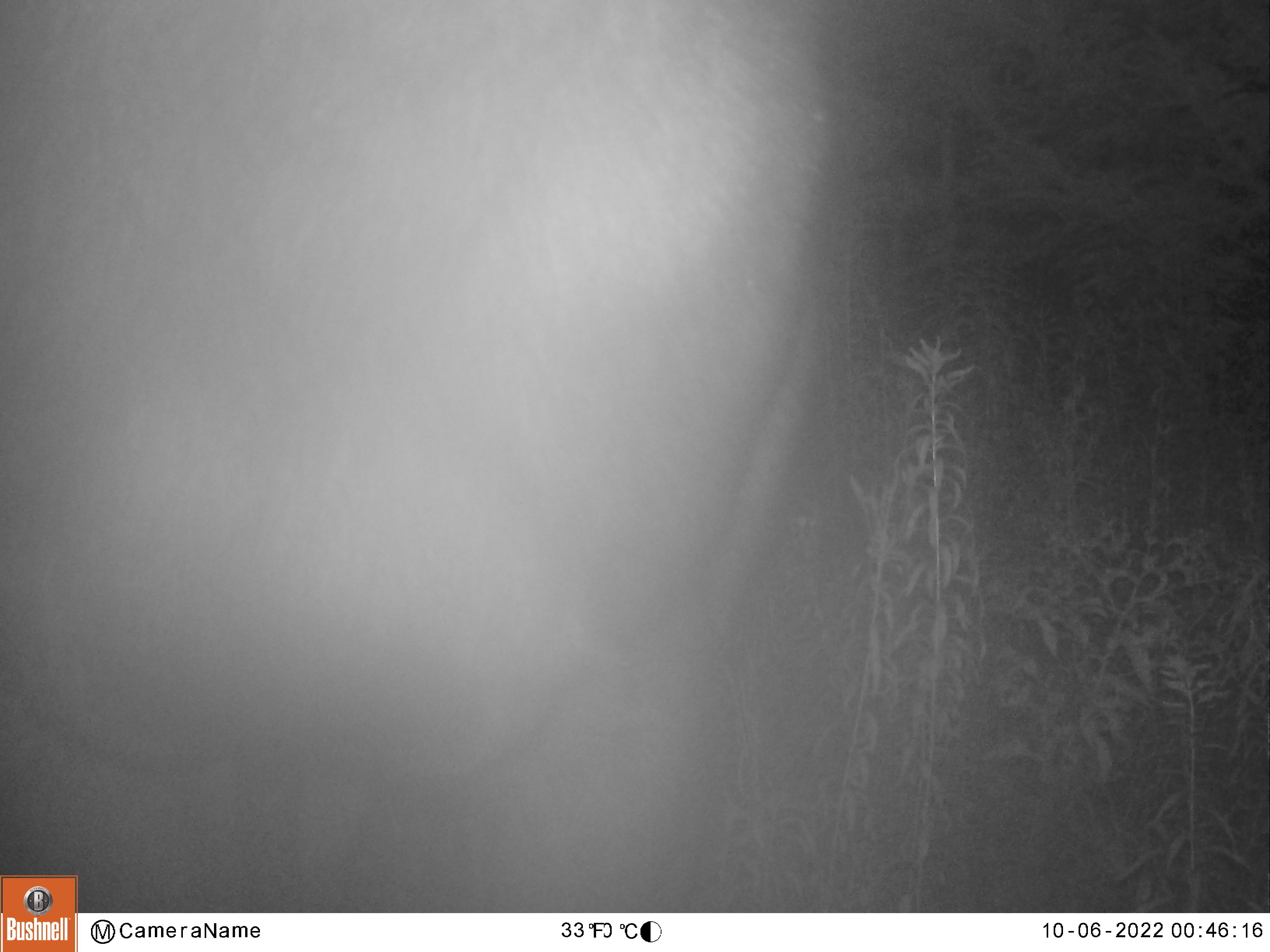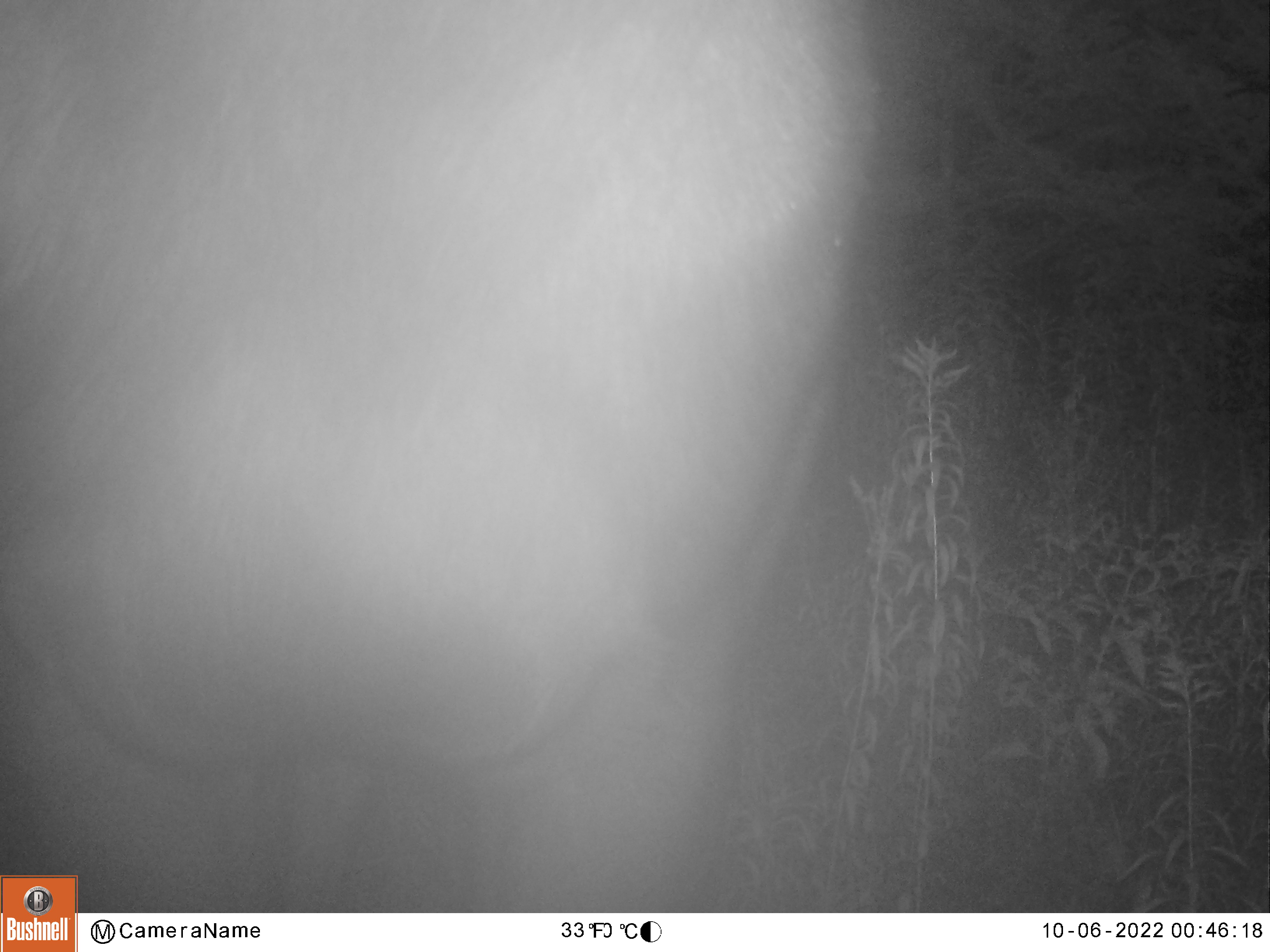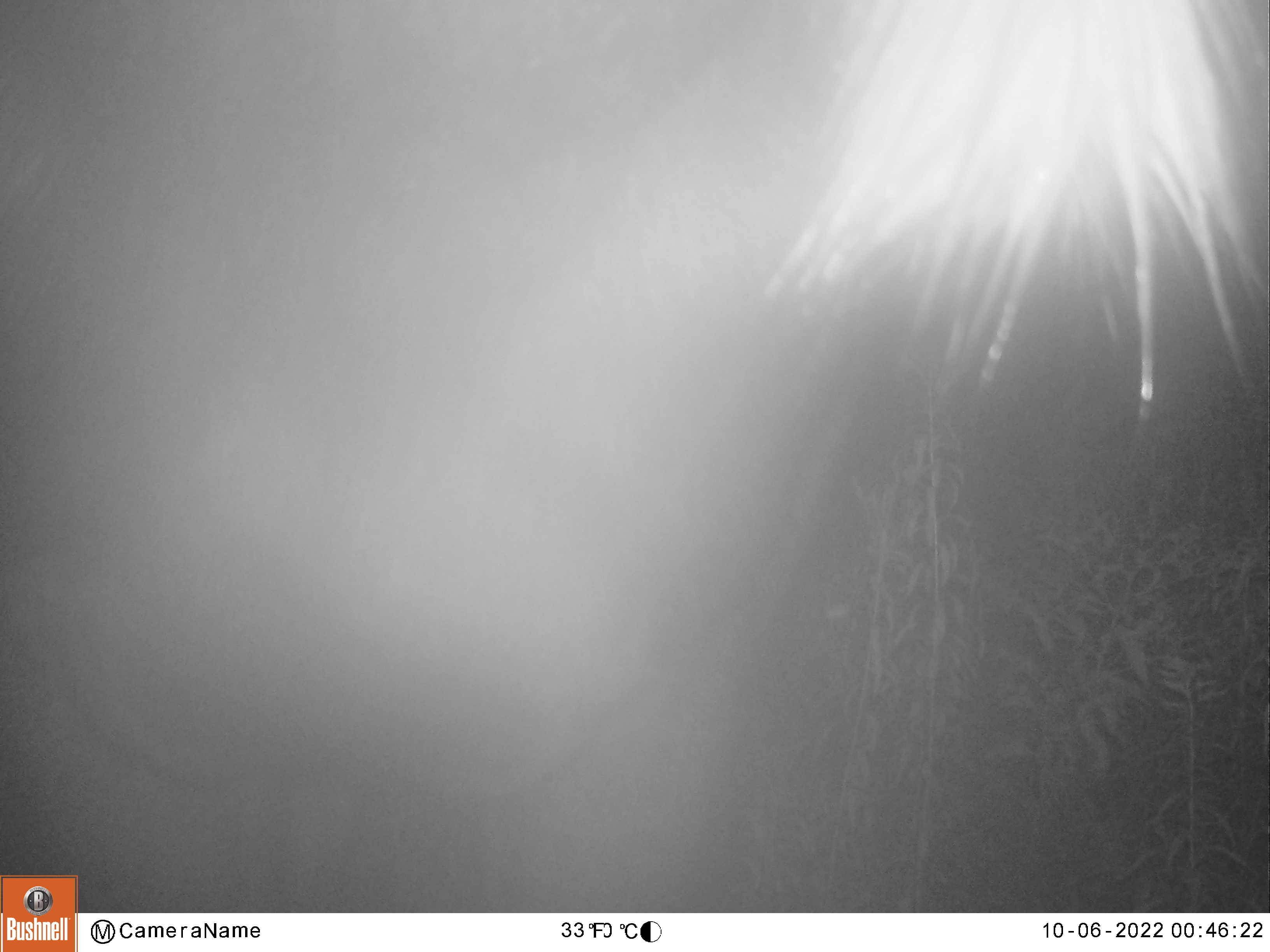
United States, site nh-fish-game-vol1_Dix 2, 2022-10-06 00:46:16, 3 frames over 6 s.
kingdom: Animalia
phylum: Chordata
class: Mammalia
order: Artiodactyla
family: Cervidae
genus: Alces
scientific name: Alces alces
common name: moose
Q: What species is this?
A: Moose (Alces alces).